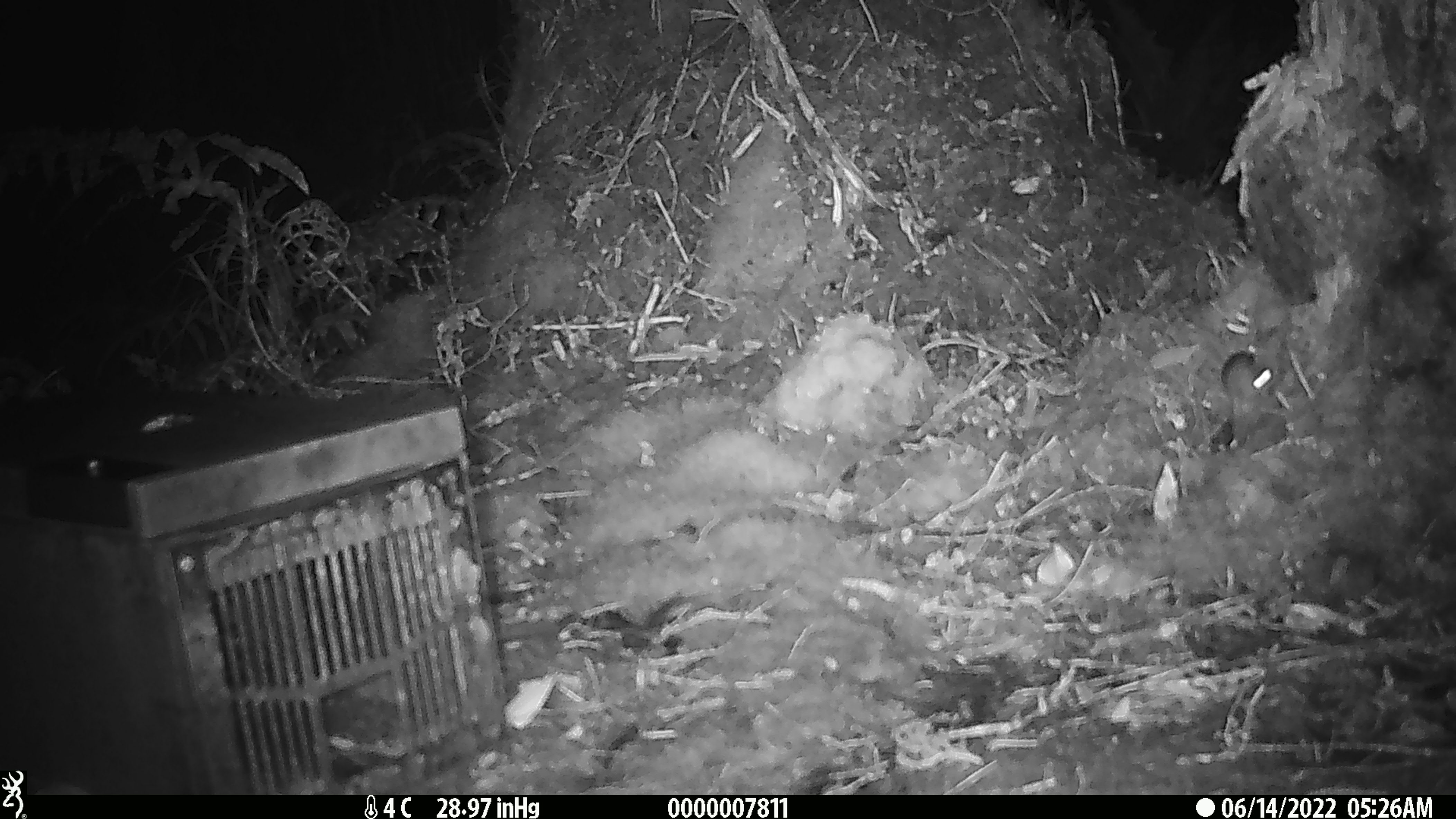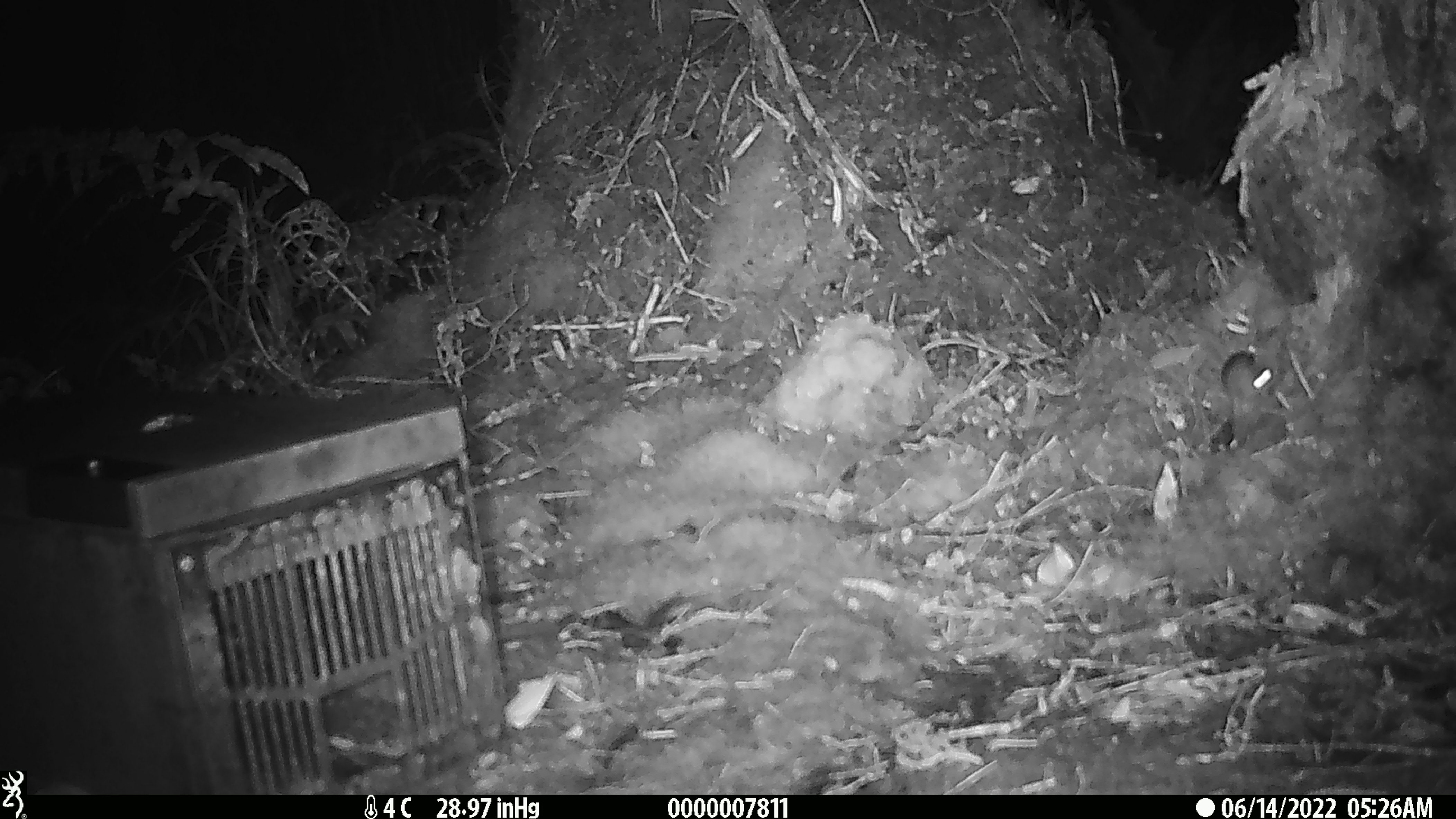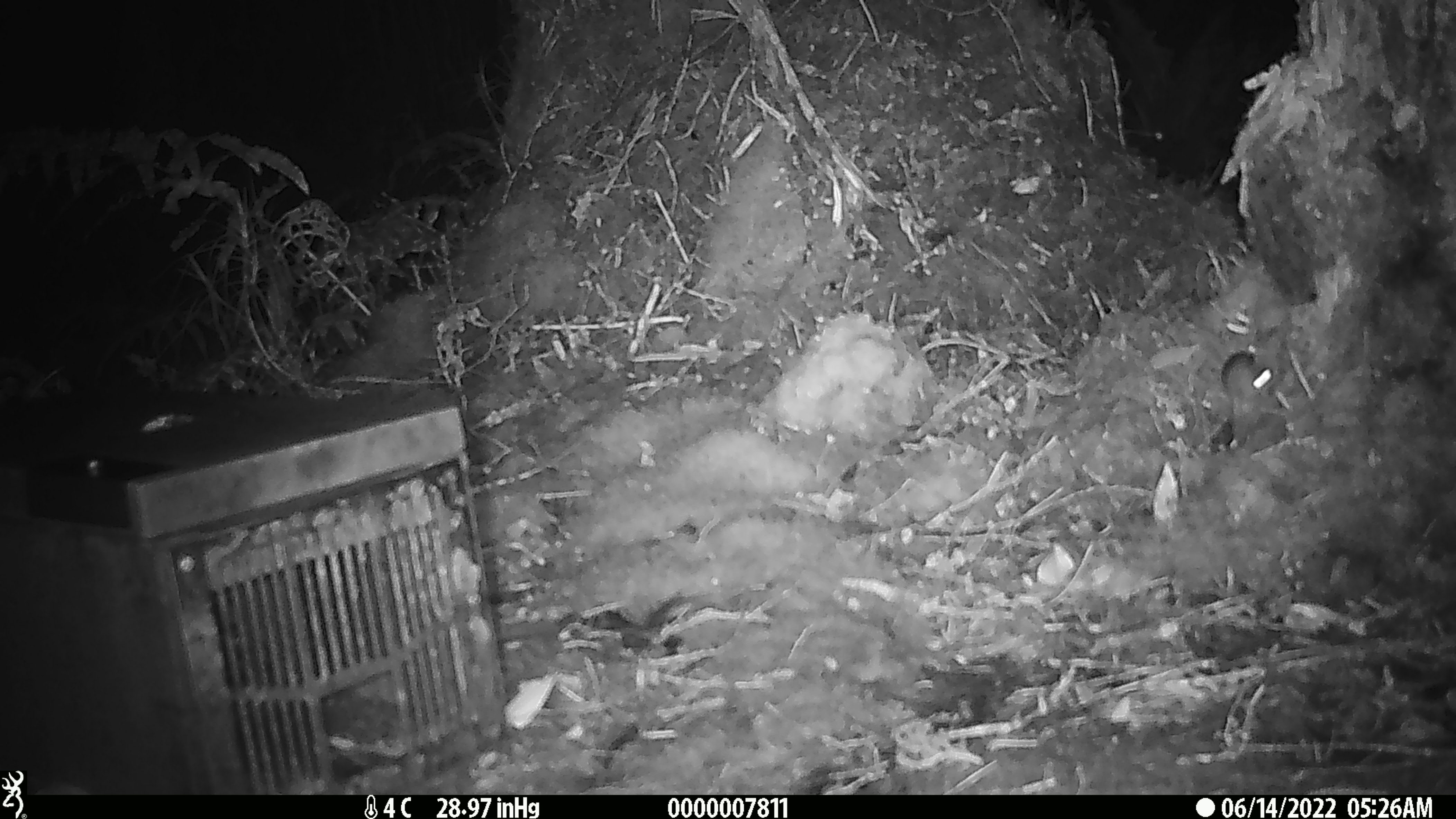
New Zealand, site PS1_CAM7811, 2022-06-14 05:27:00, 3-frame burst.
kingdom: Animalia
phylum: Chordata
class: Mammalia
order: Rodentia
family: Muridae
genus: Mus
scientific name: Mus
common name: mouse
Mouse (Mus).